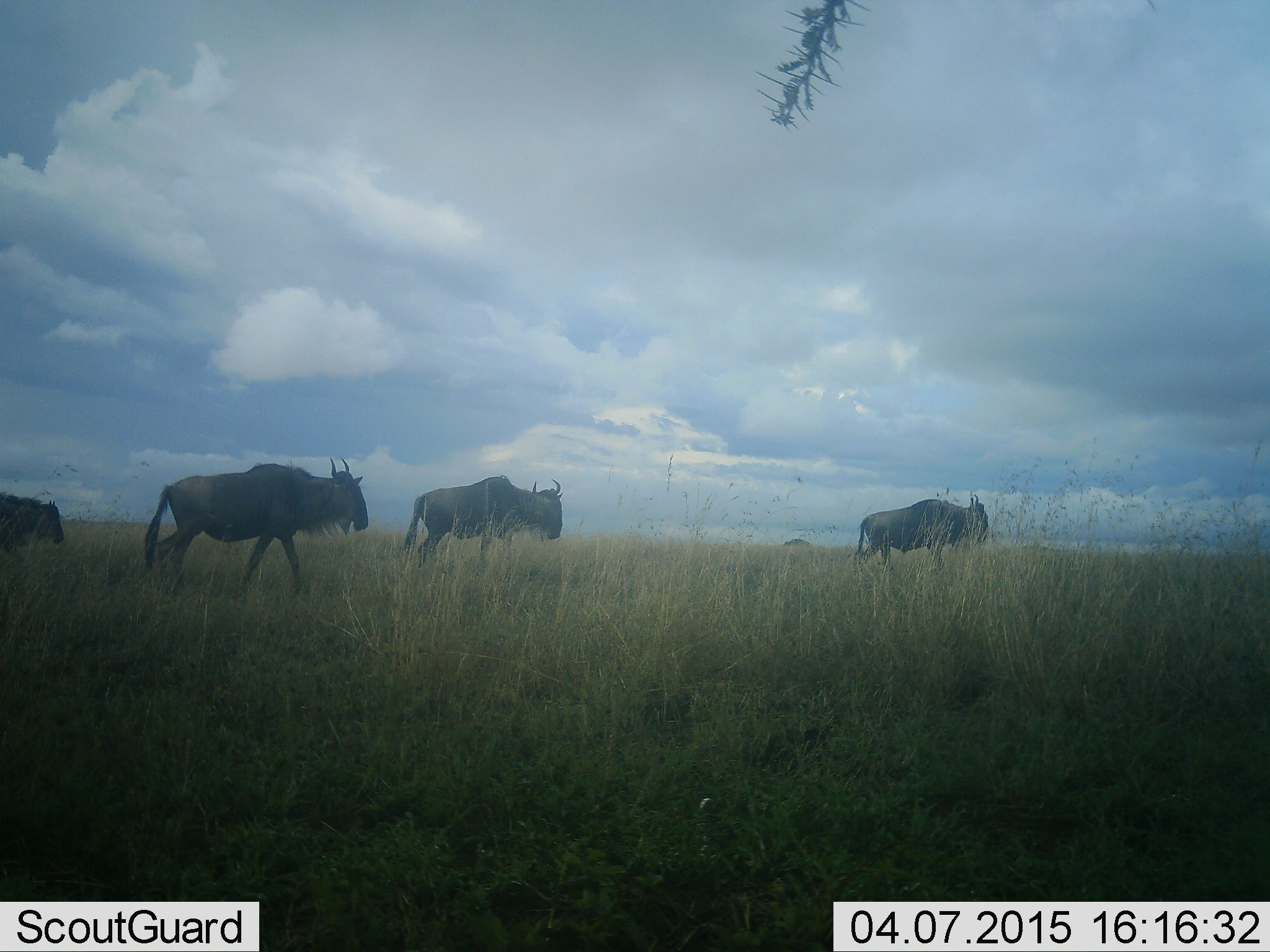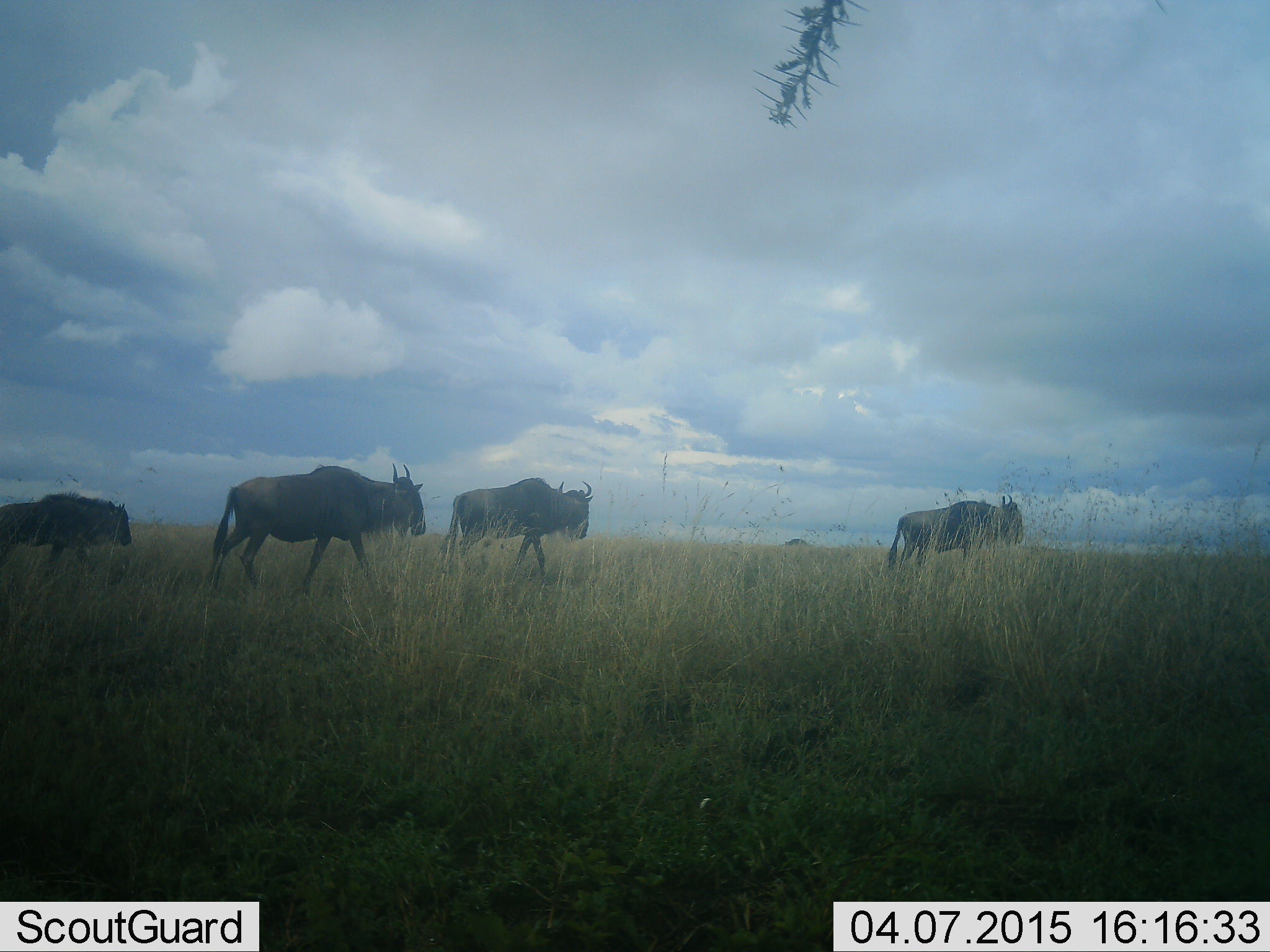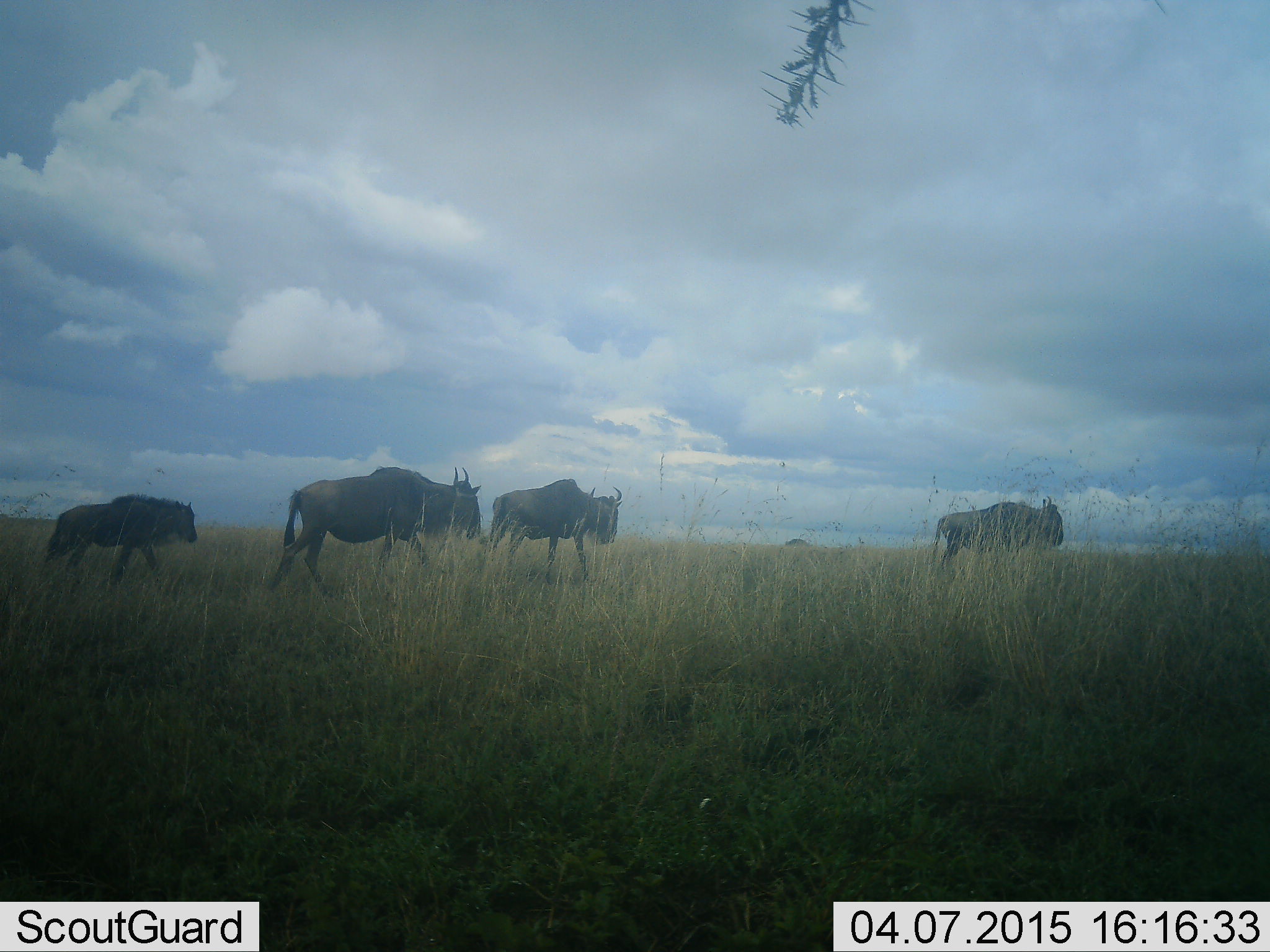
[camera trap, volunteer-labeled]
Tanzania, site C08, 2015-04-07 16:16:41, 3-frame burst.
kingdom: Animalia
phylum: Chordata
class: Mammalia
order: Artiodactyla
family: Bovidae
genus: Connochaetes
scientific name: Connochaetes taurinus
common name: blue wildebeest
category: wildebeest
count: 4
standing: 0%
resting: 0%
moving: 100%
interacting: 0%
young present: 10%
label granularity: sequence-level